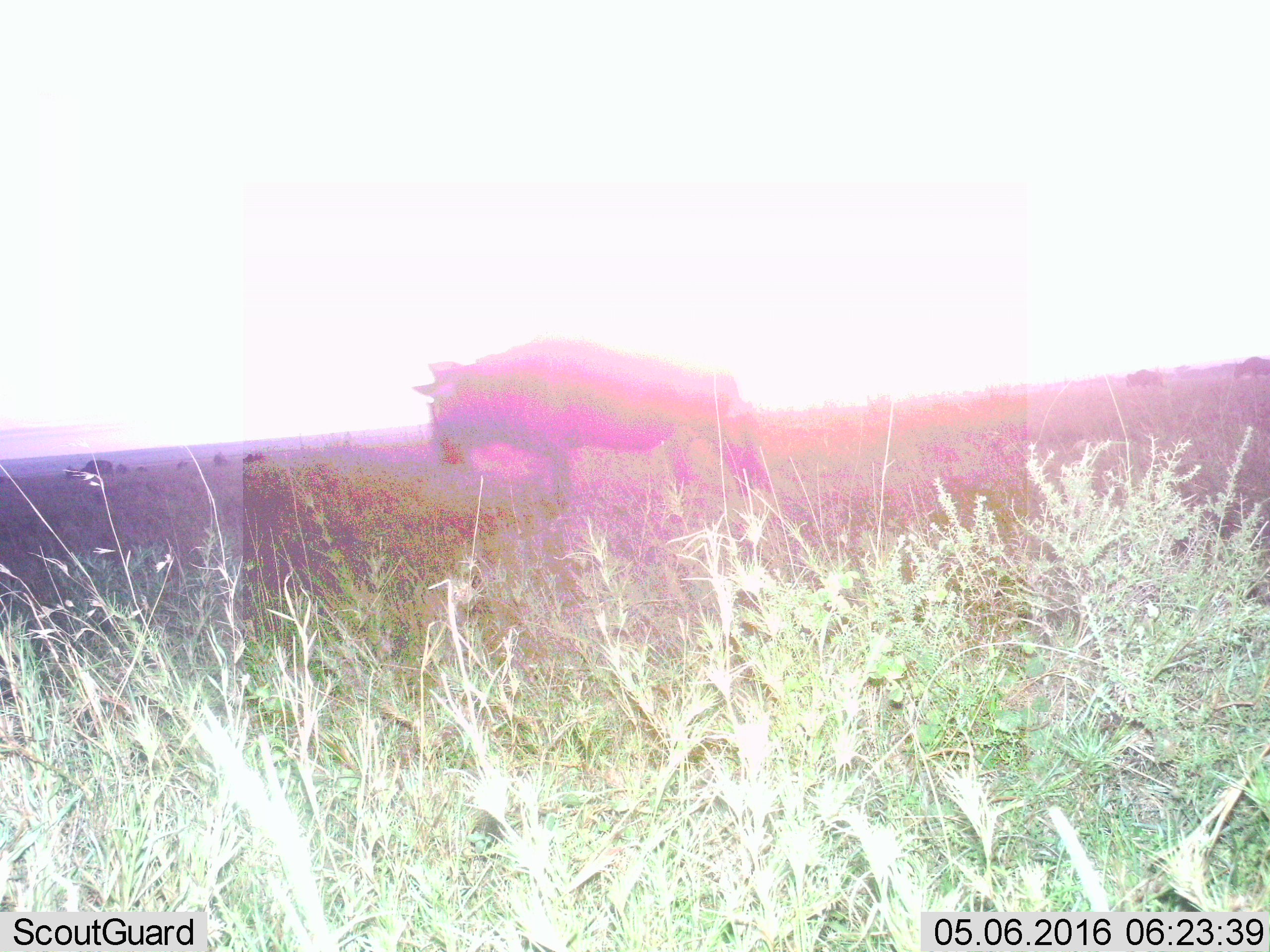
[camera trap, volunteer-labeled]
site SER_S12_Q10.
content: unidentified animal